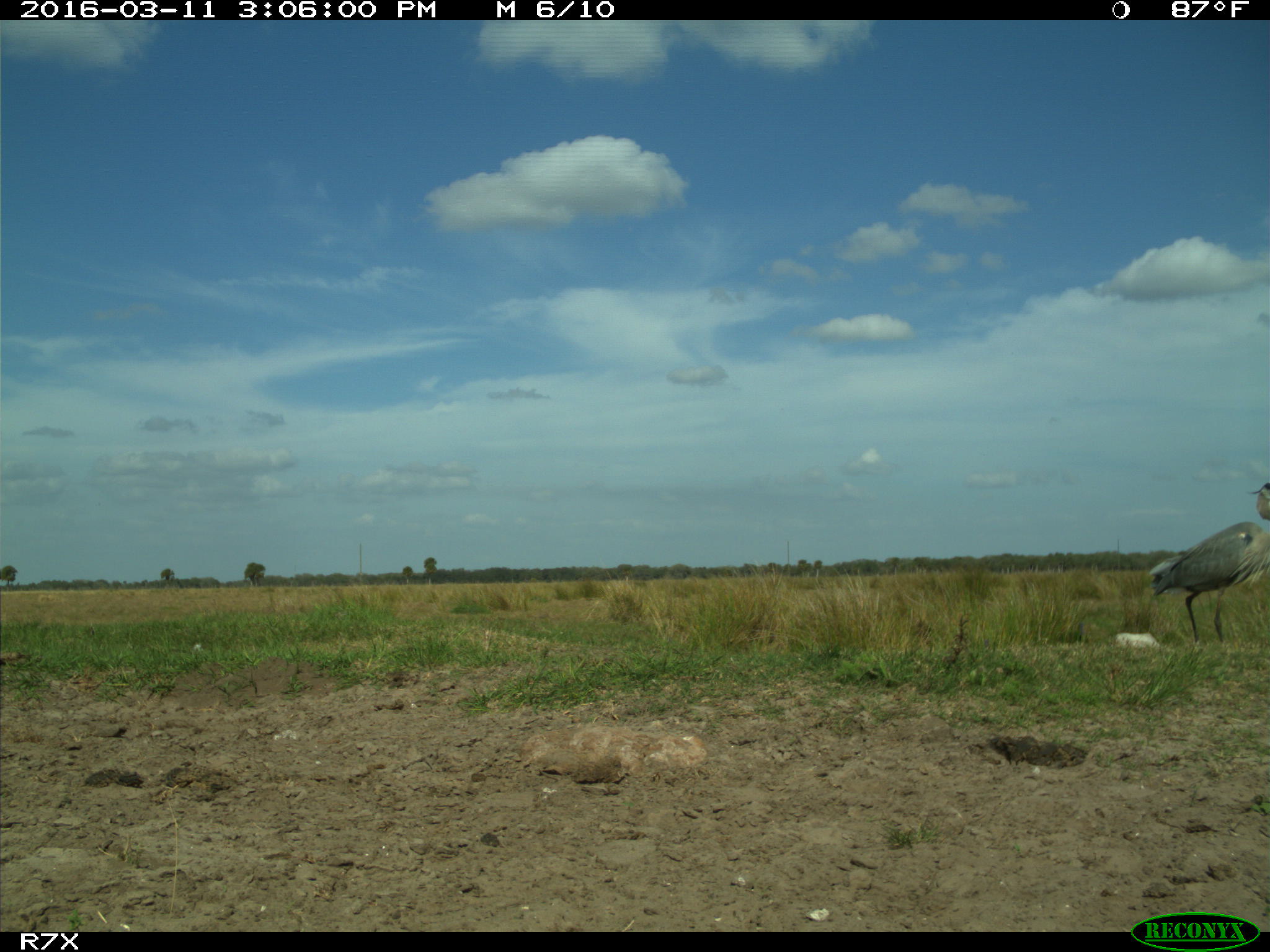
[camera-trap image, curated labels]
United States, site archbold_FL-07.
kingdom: Animalia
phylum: Chordata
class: Aves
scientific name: Aves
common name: birds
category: unidentified bird